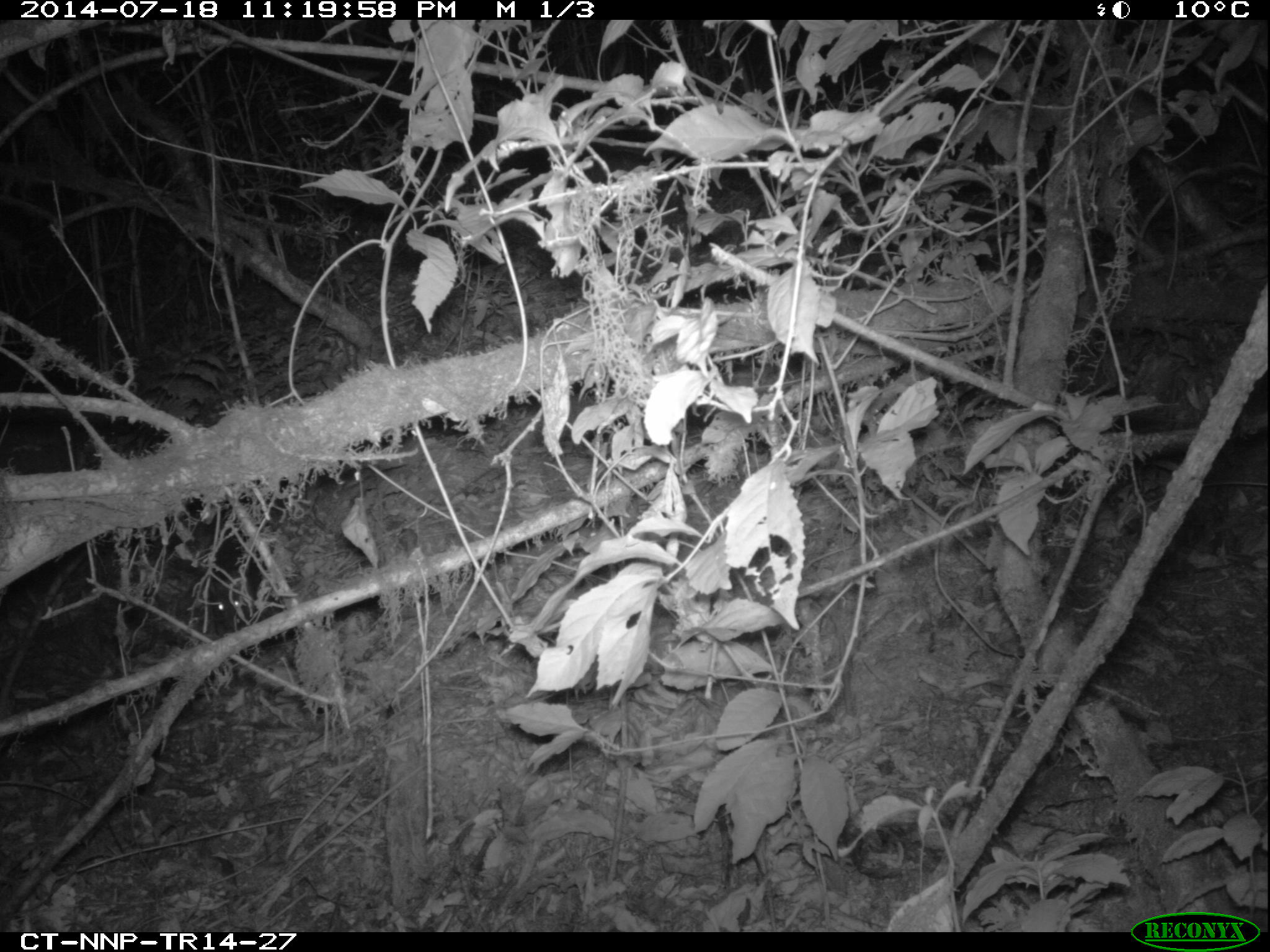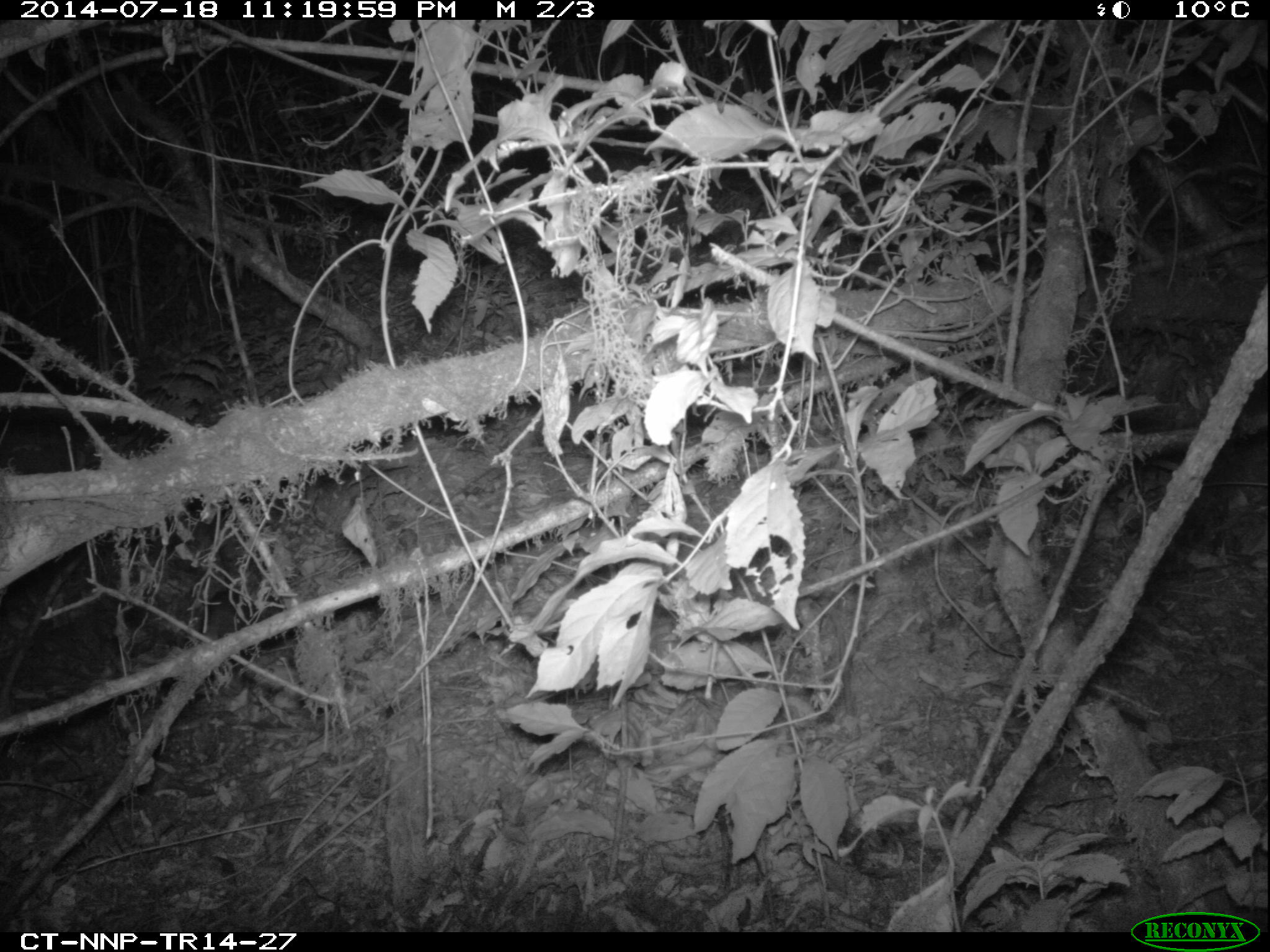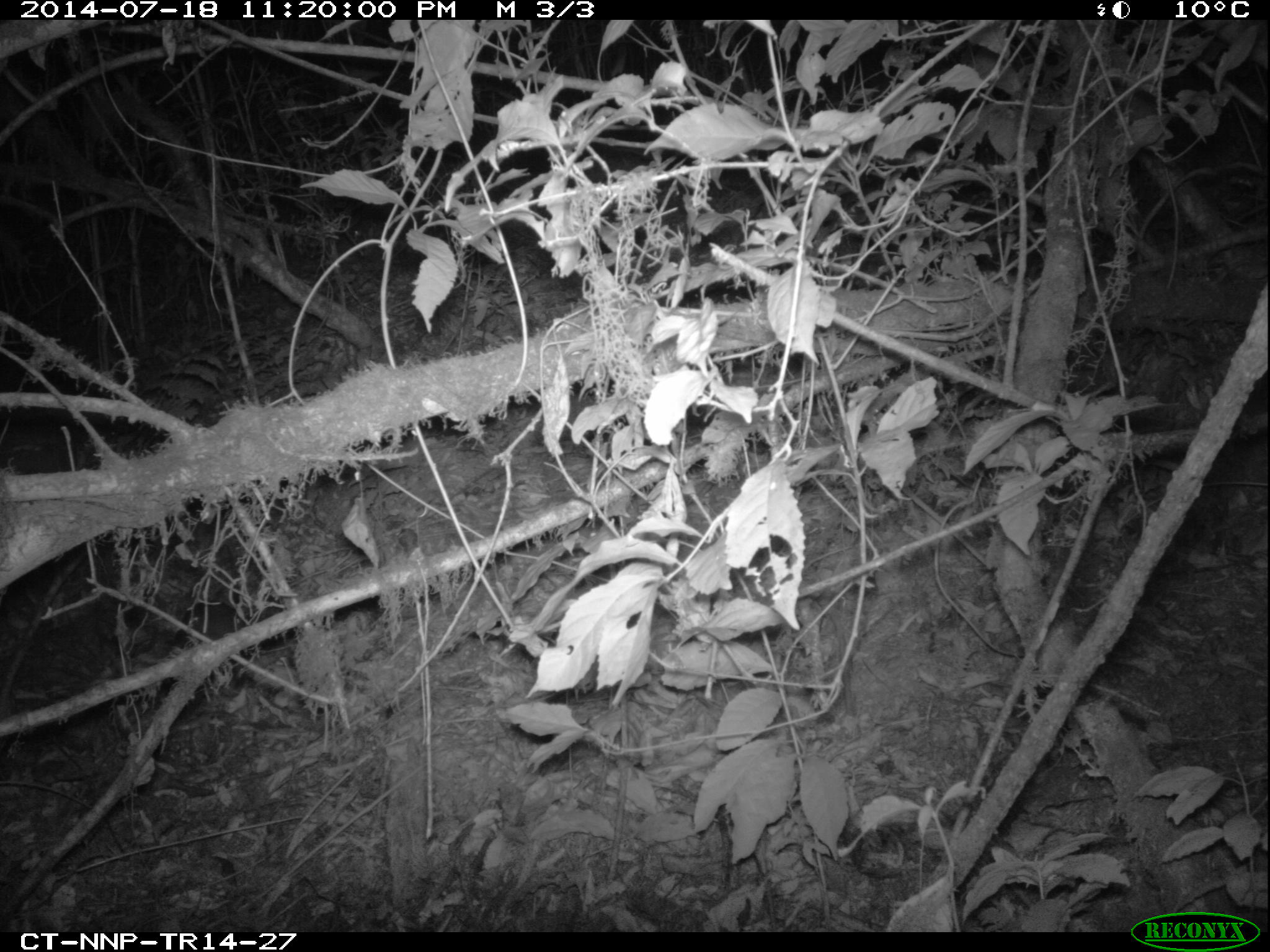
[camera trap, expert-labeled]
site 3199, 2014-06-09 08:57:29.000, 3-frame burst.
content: unidentified animal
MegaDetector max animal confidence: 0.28